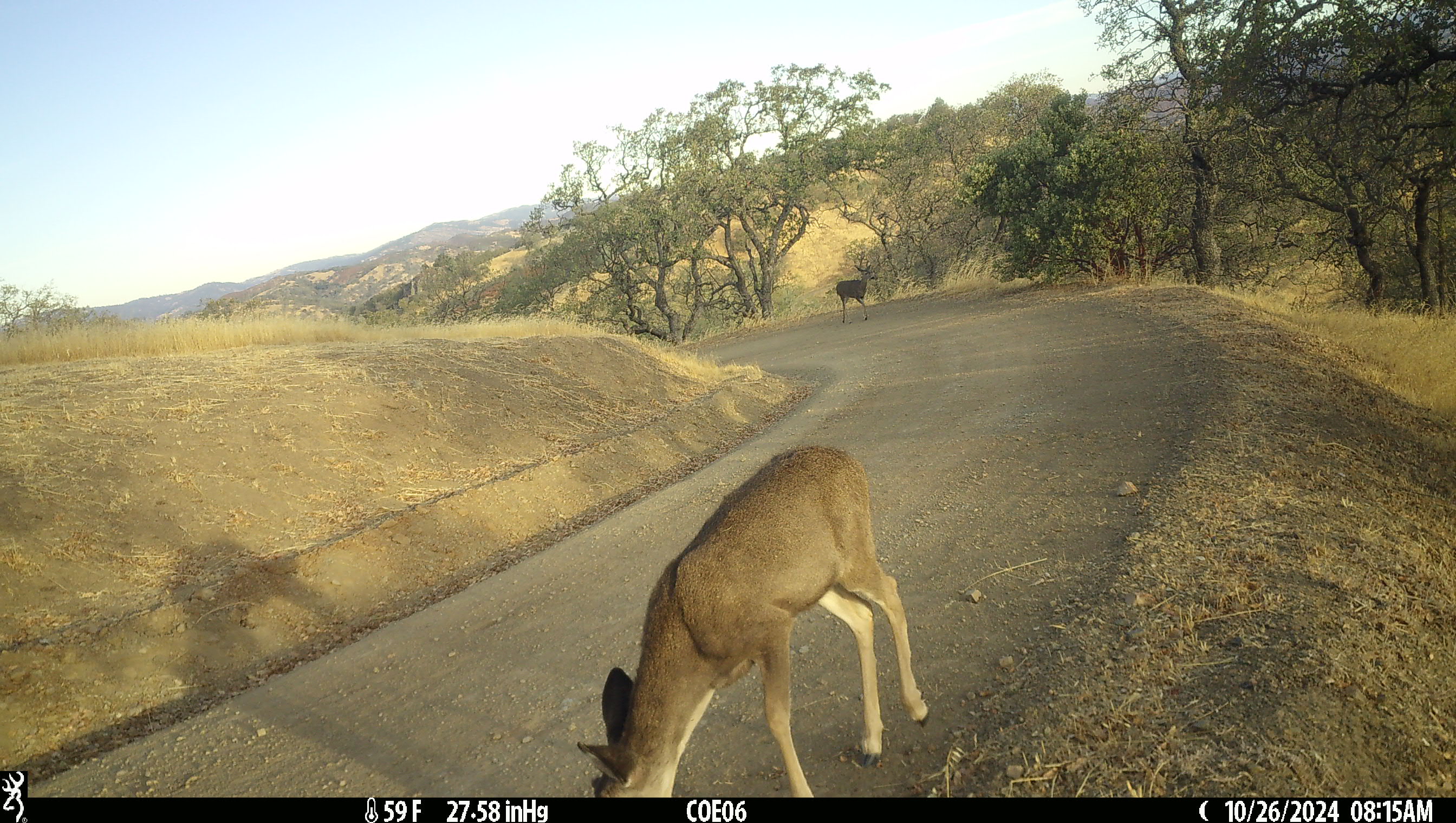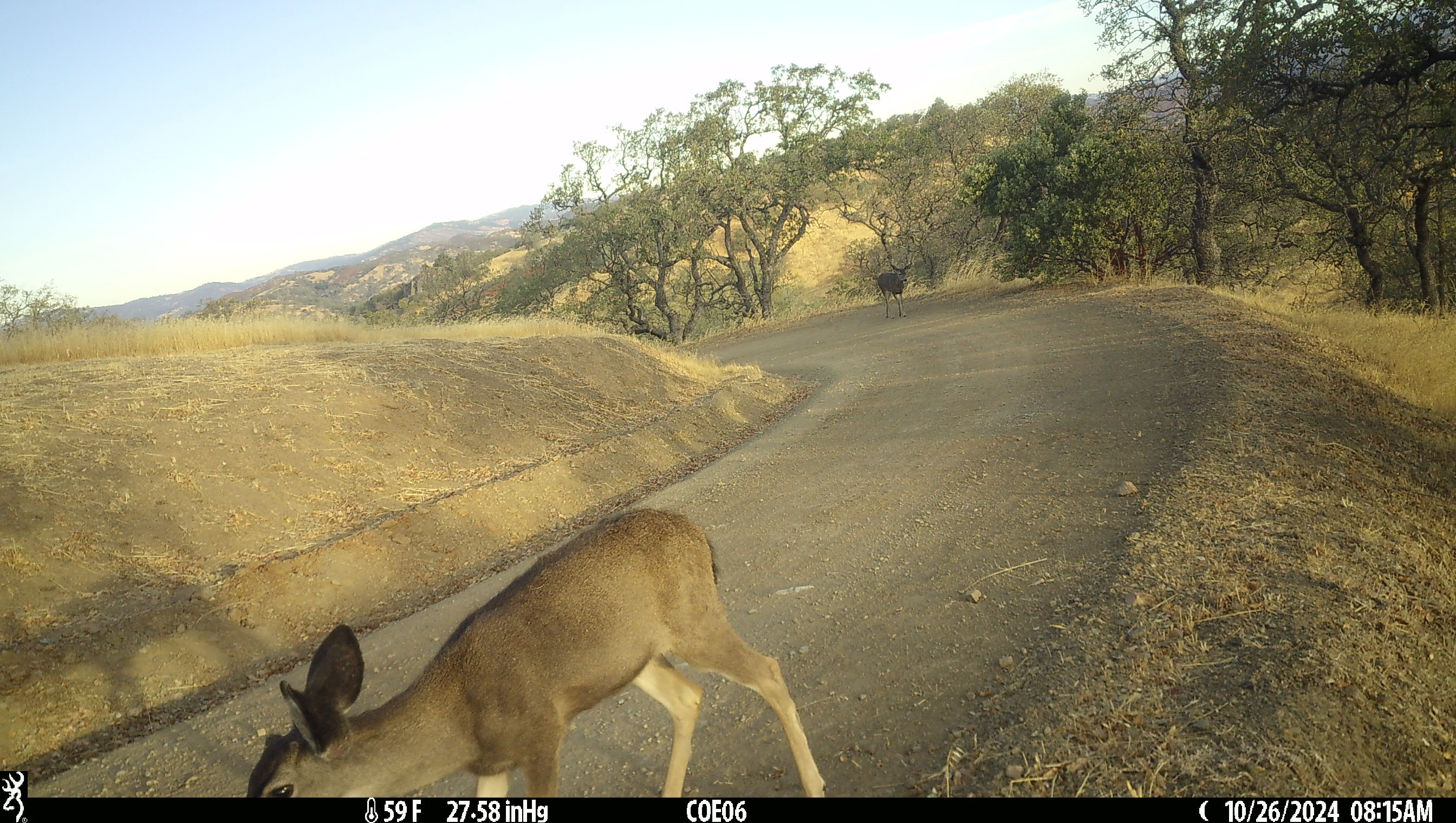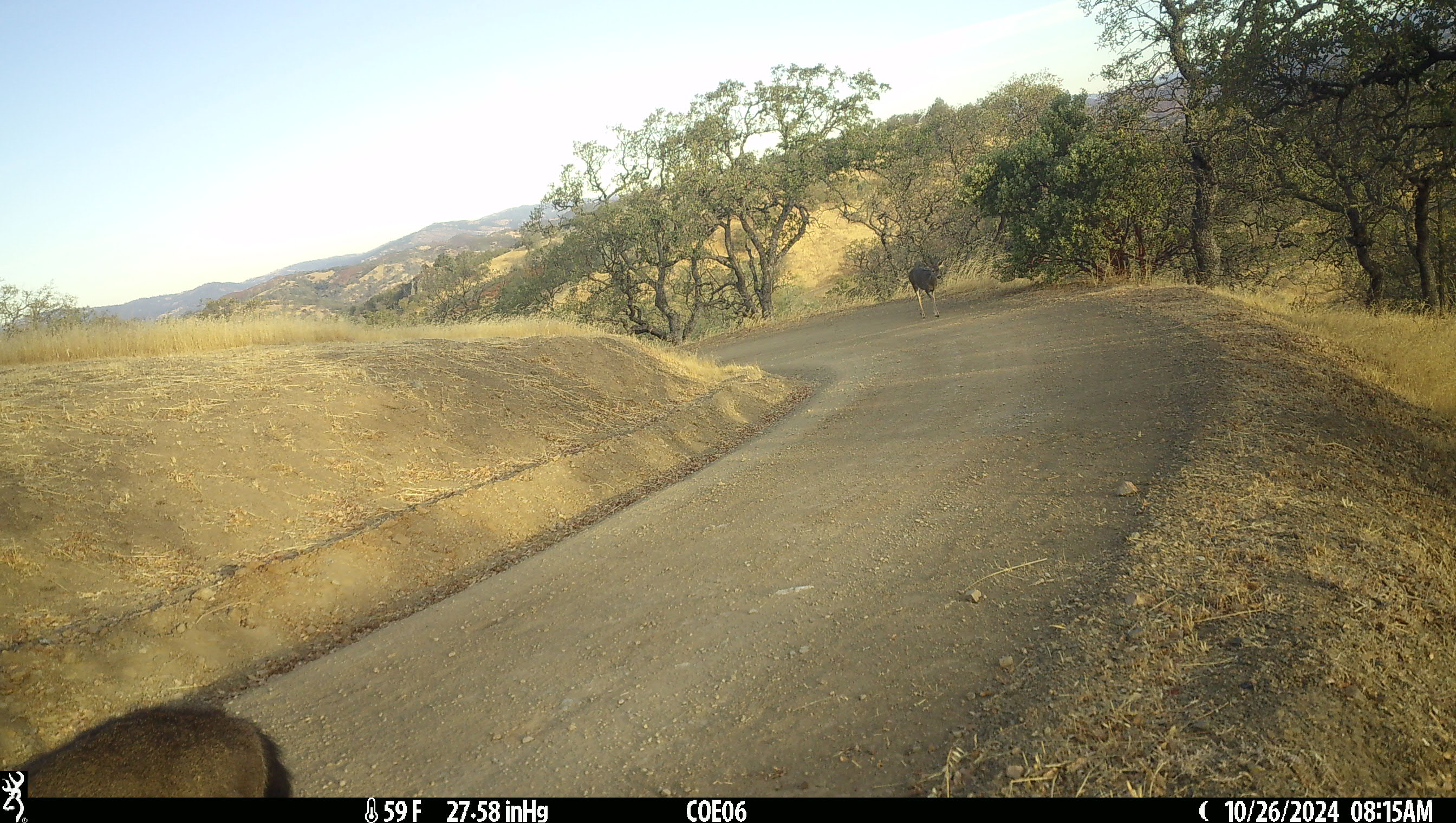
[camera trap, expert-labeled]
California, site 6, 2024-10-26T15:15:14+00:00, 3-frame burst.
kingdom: Animalia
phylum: Chordata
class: Mammalia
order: Artiodactyla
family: Cervidae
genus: Odocoileus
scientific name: Odocoileus hemionus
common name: mule deer